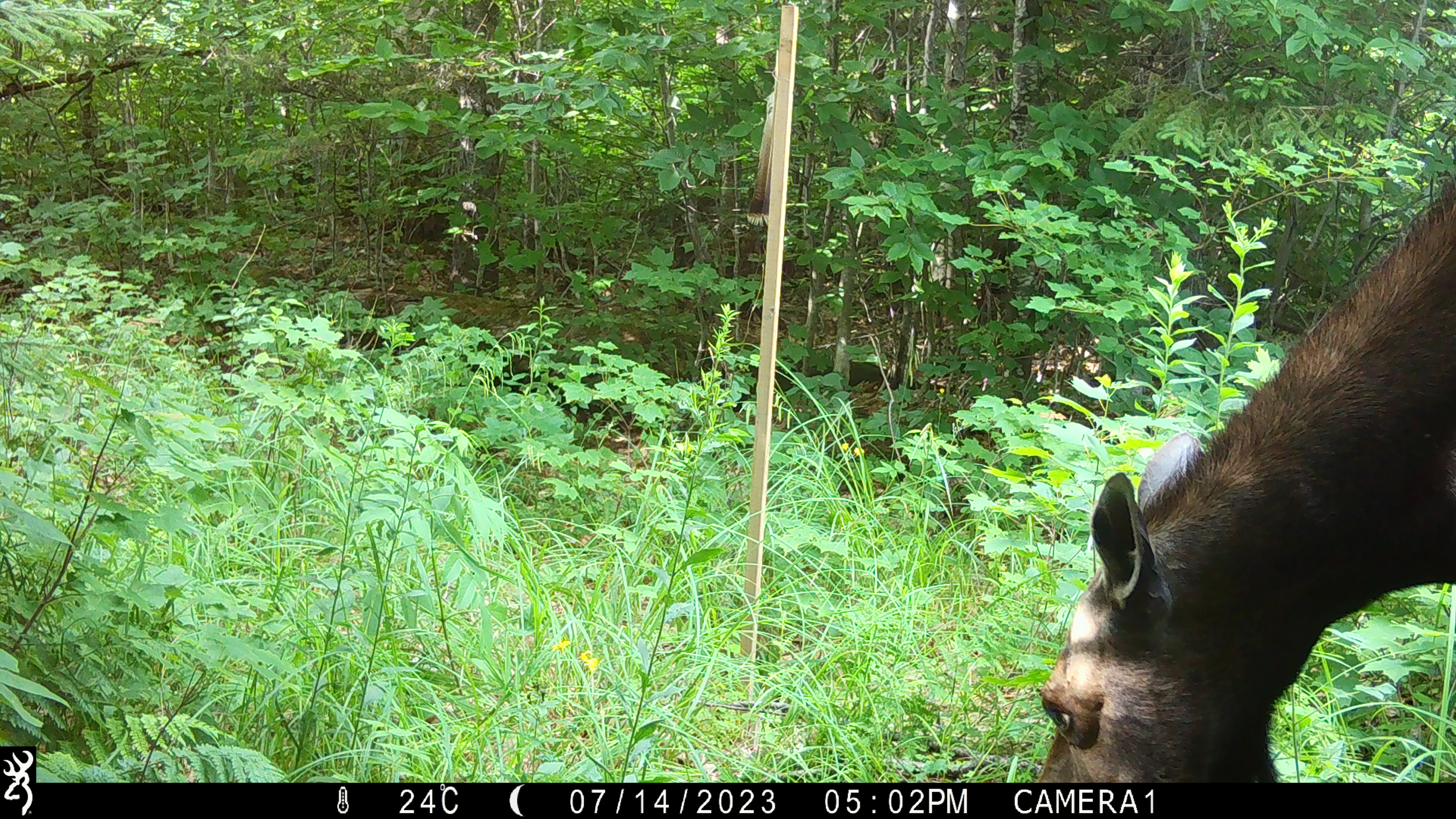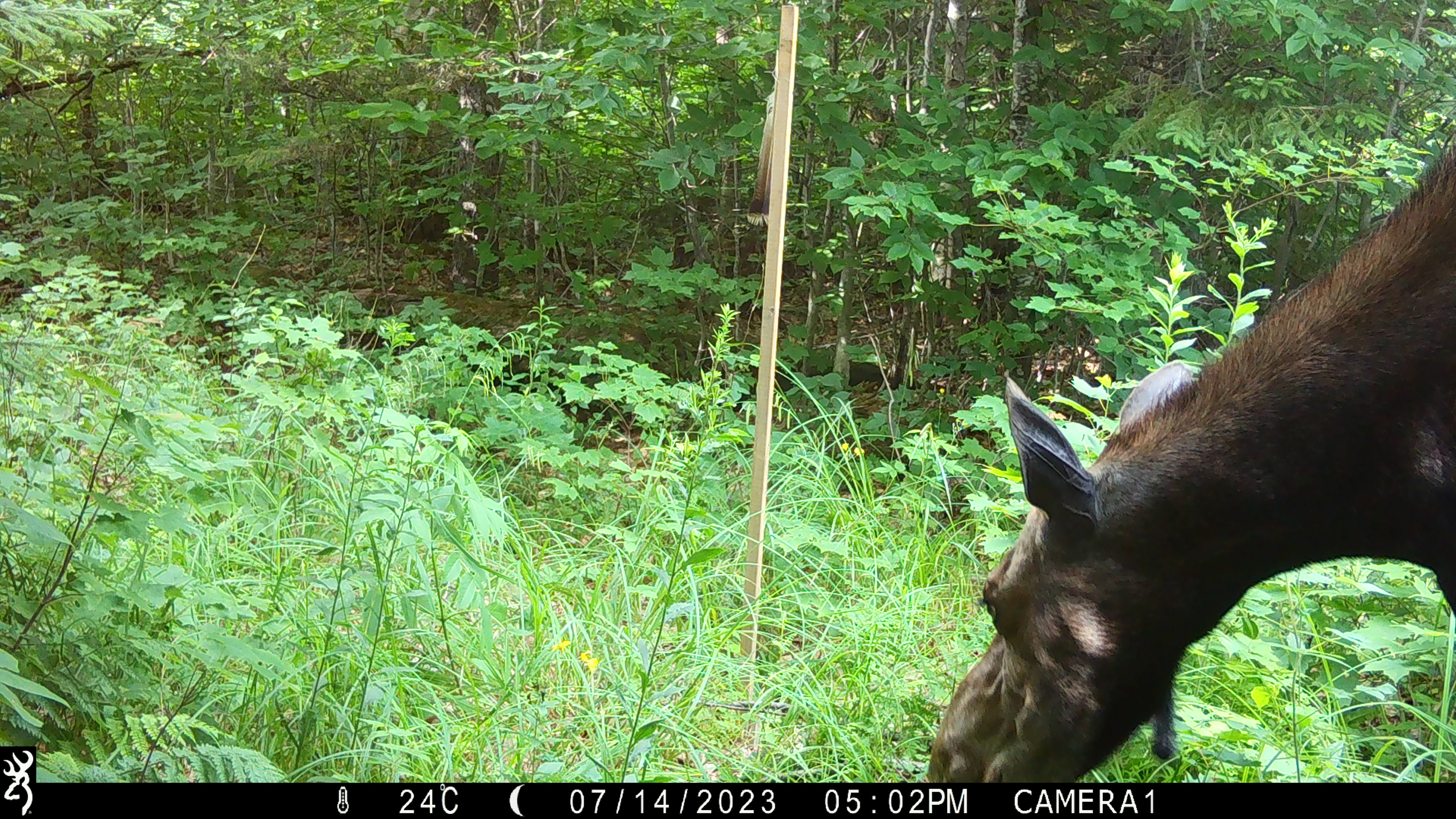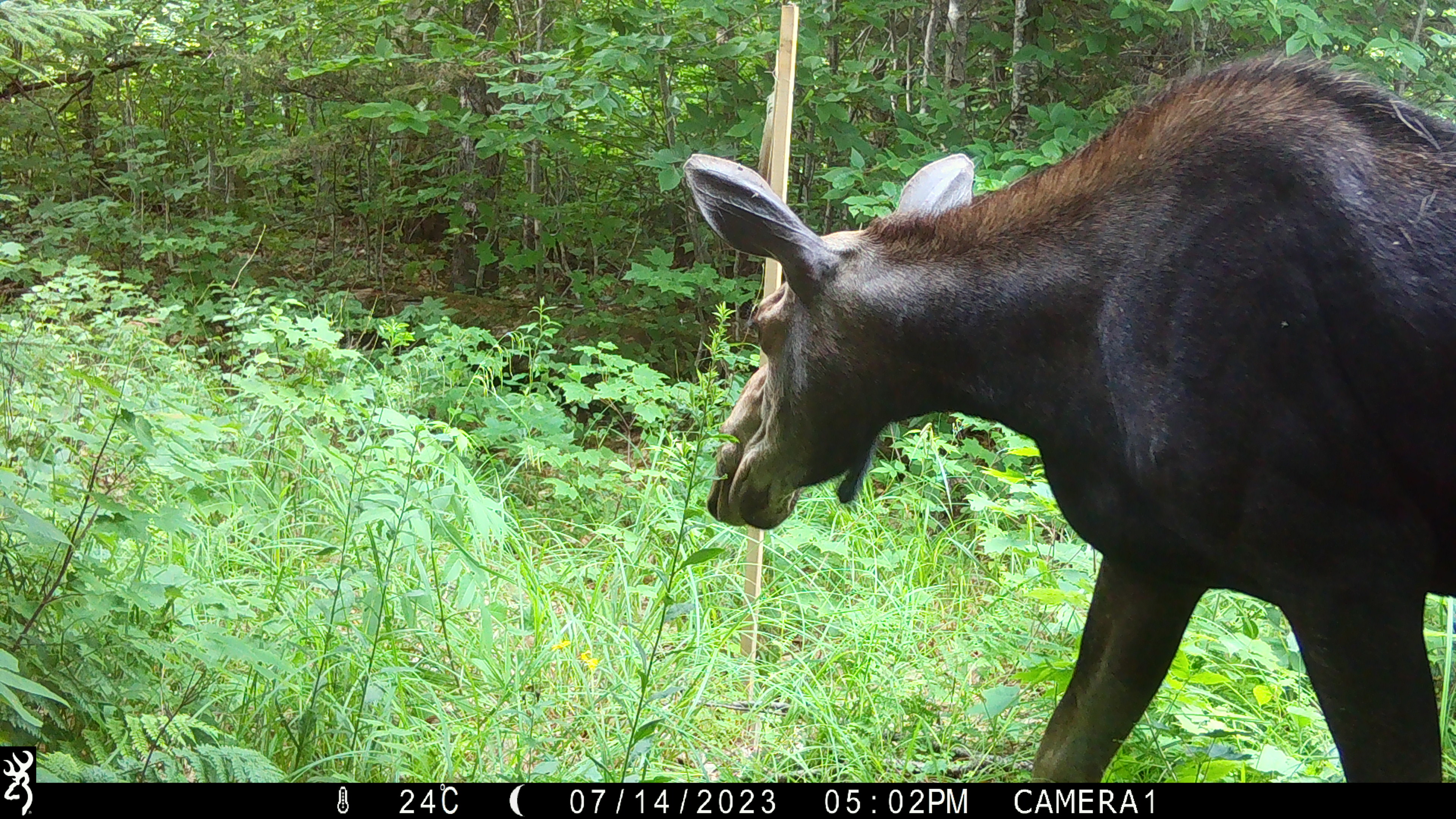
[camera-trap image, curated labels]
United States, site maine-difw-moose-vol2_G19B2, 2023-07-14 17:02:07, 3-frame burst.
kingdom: Animalia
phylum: Chordata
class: Mammalia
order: Artiodactyla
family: Cervidae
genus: Alces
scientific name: Alces alces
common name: moose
Moose (Alces alces).